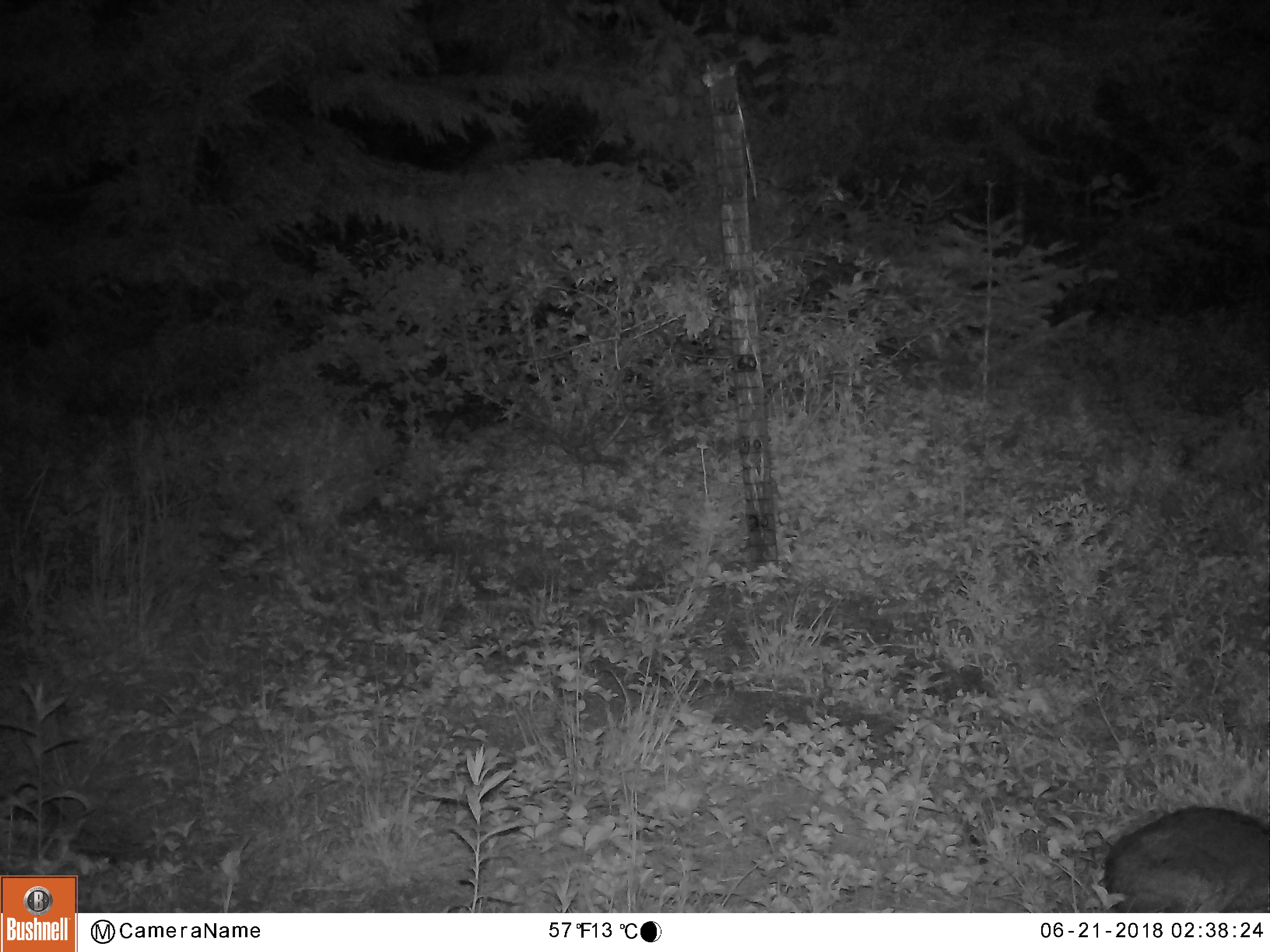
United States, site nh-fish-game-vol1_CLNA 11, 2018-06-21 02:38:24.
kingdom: Animalia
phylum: Chordata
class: Mammalia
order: Lagomorpha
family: Leporidae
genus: Lepus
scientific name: Lepus americanus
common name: snowshoe hare